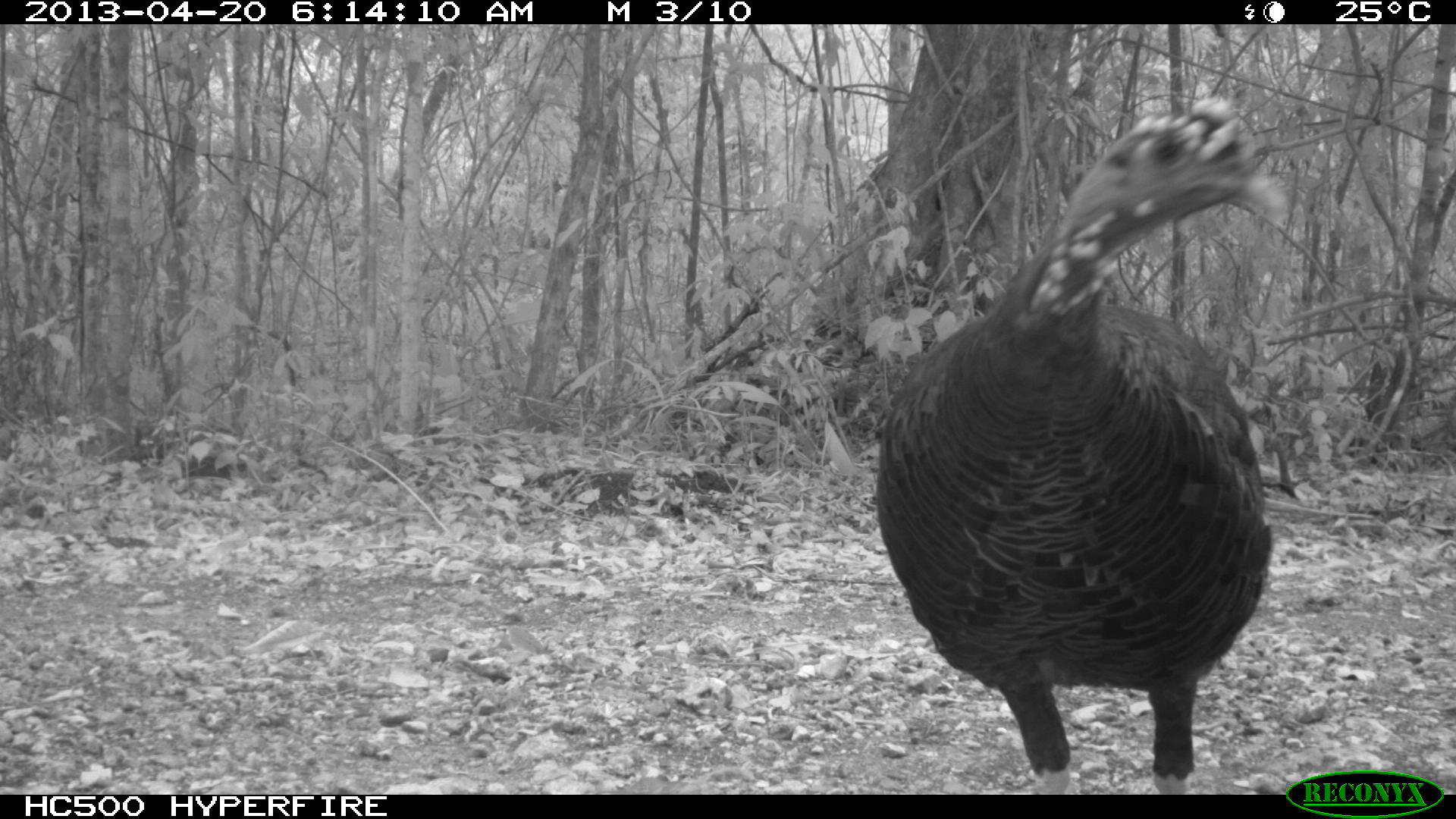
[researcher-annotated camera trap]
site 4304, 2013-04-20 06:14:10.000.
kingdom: Animalia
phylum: Chordata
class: Aves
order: Galliformes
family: Phasianidae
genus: Meleagris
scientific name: Meleagris ocellata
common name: ocellated turkey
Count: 1.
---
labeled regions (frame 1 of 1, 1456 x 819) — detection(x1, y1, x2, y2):
meleagris ocellata: detection(874, 94, 1289, 795)